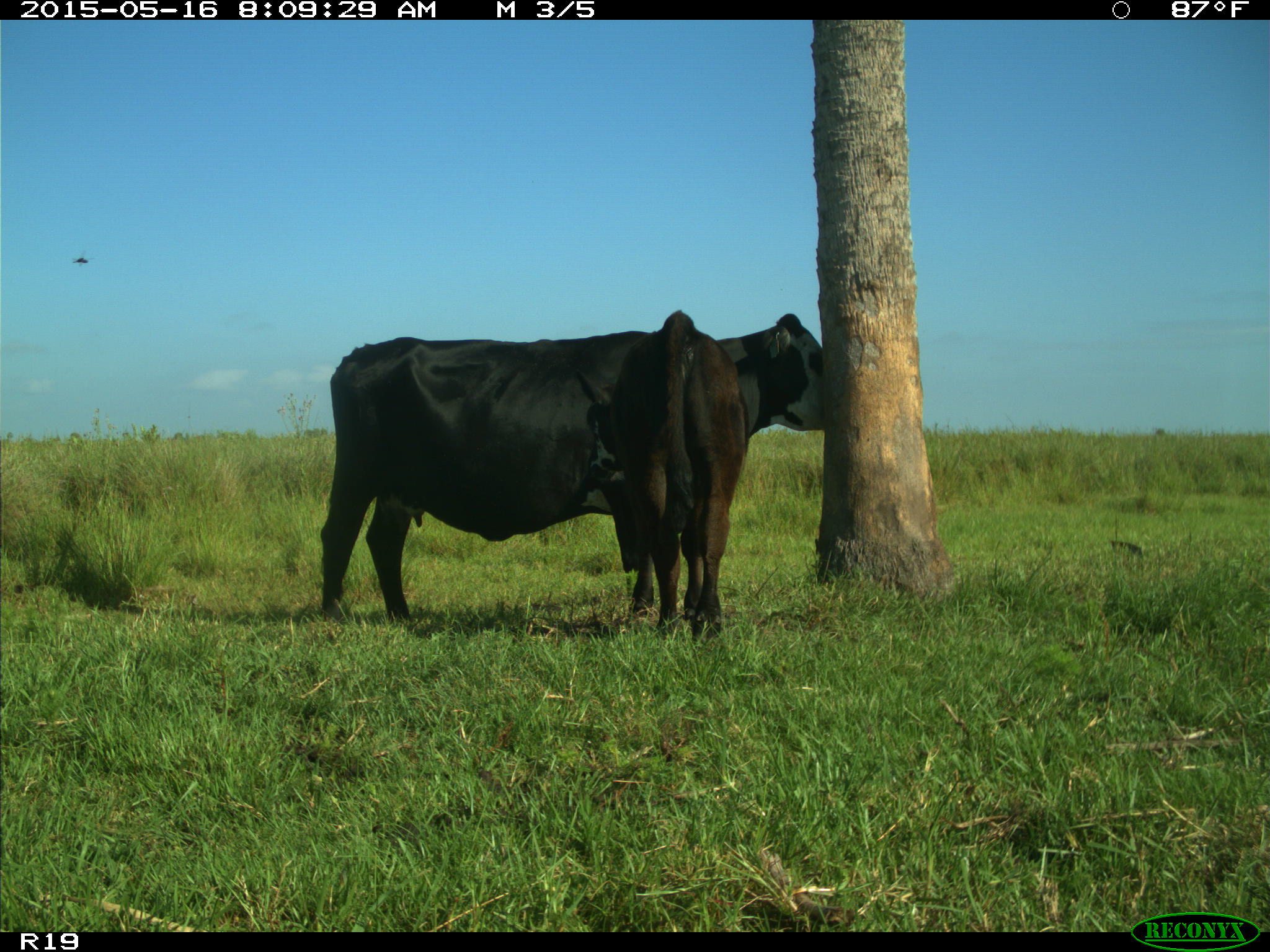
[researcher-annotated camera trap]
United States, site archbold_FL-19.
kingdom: Animalia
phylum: Chordata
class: Mammalia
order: Artiodactyla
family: Bovidae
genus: Bos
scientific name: Bos taurus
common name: domestic cow